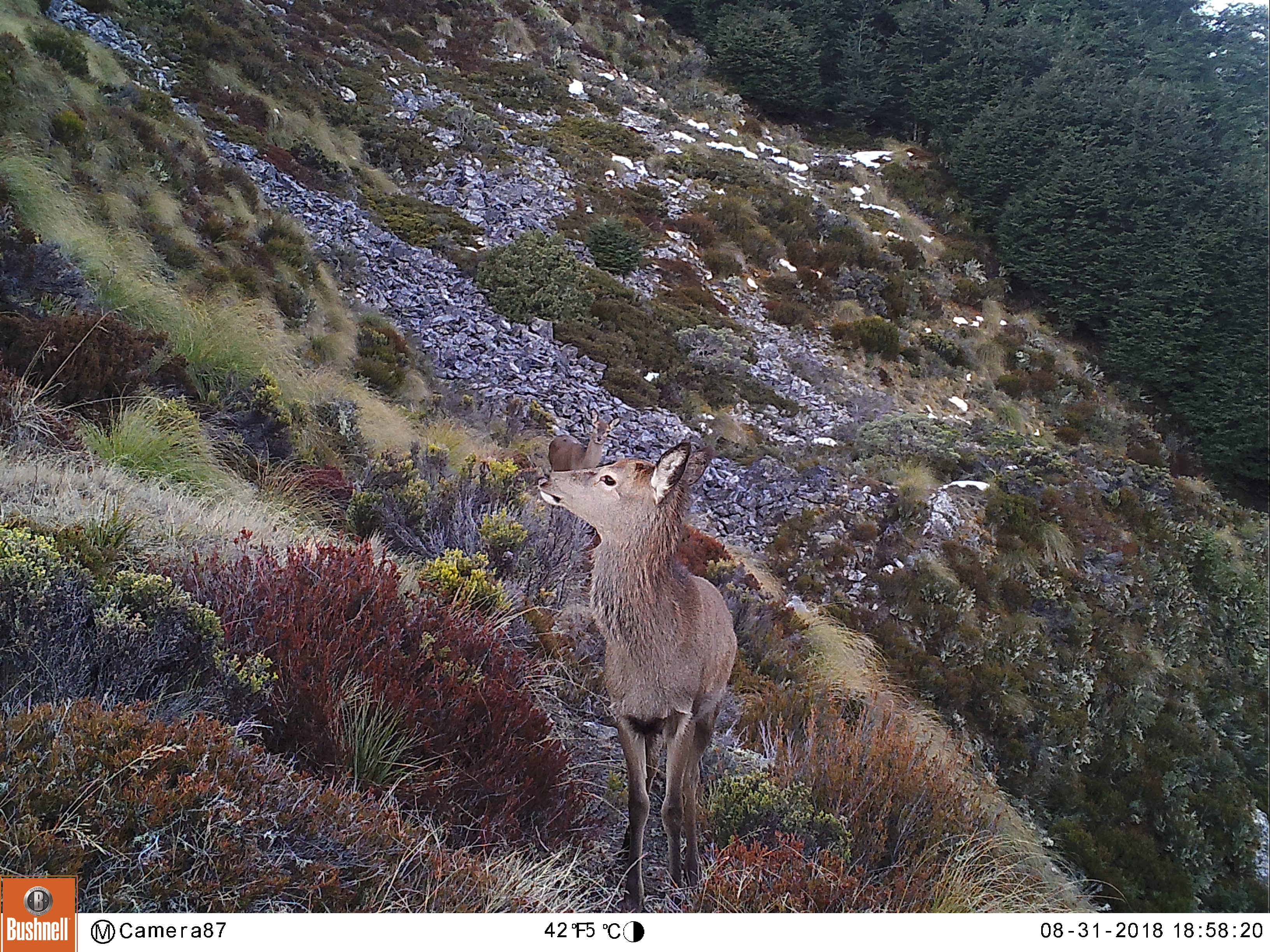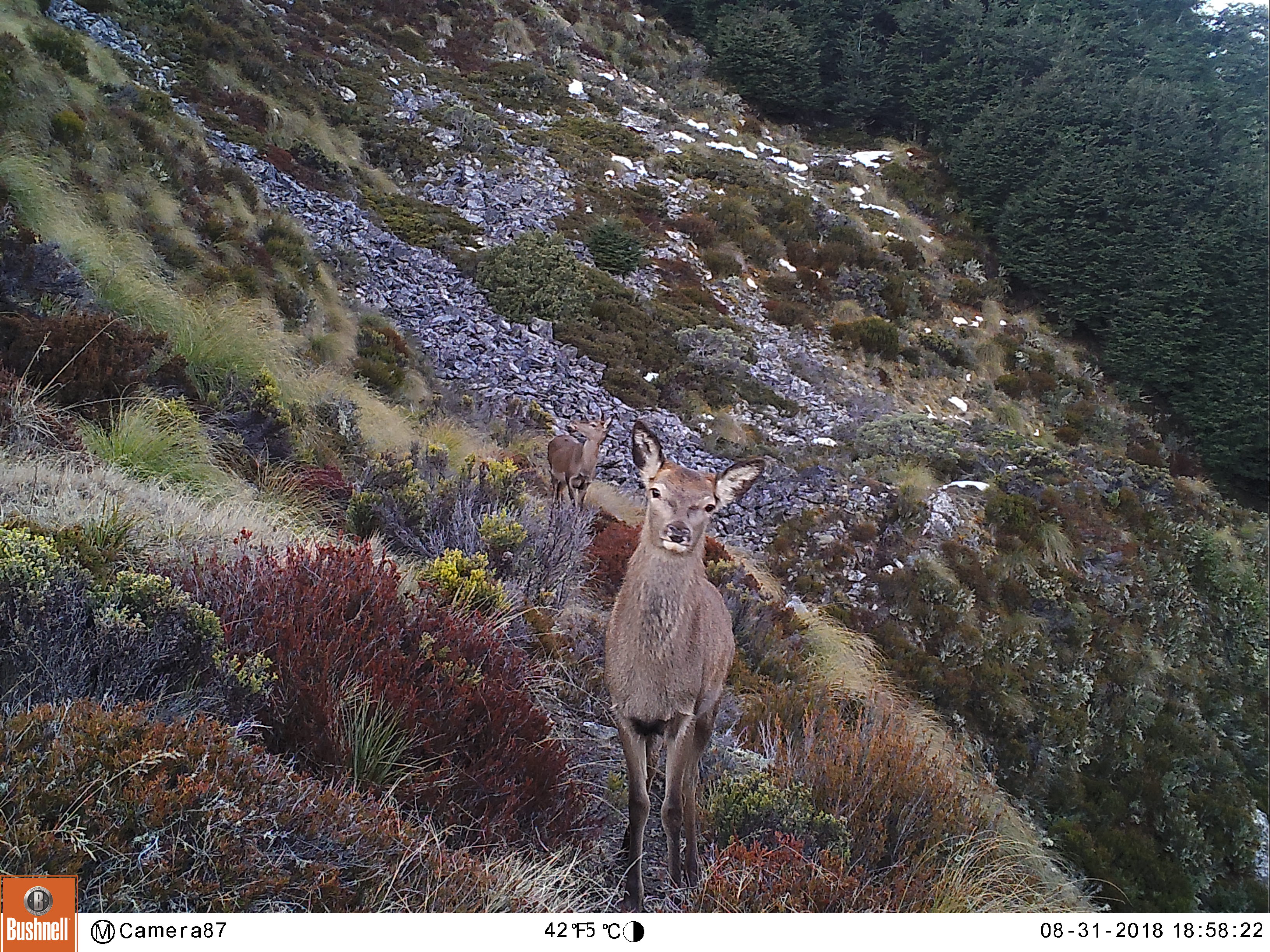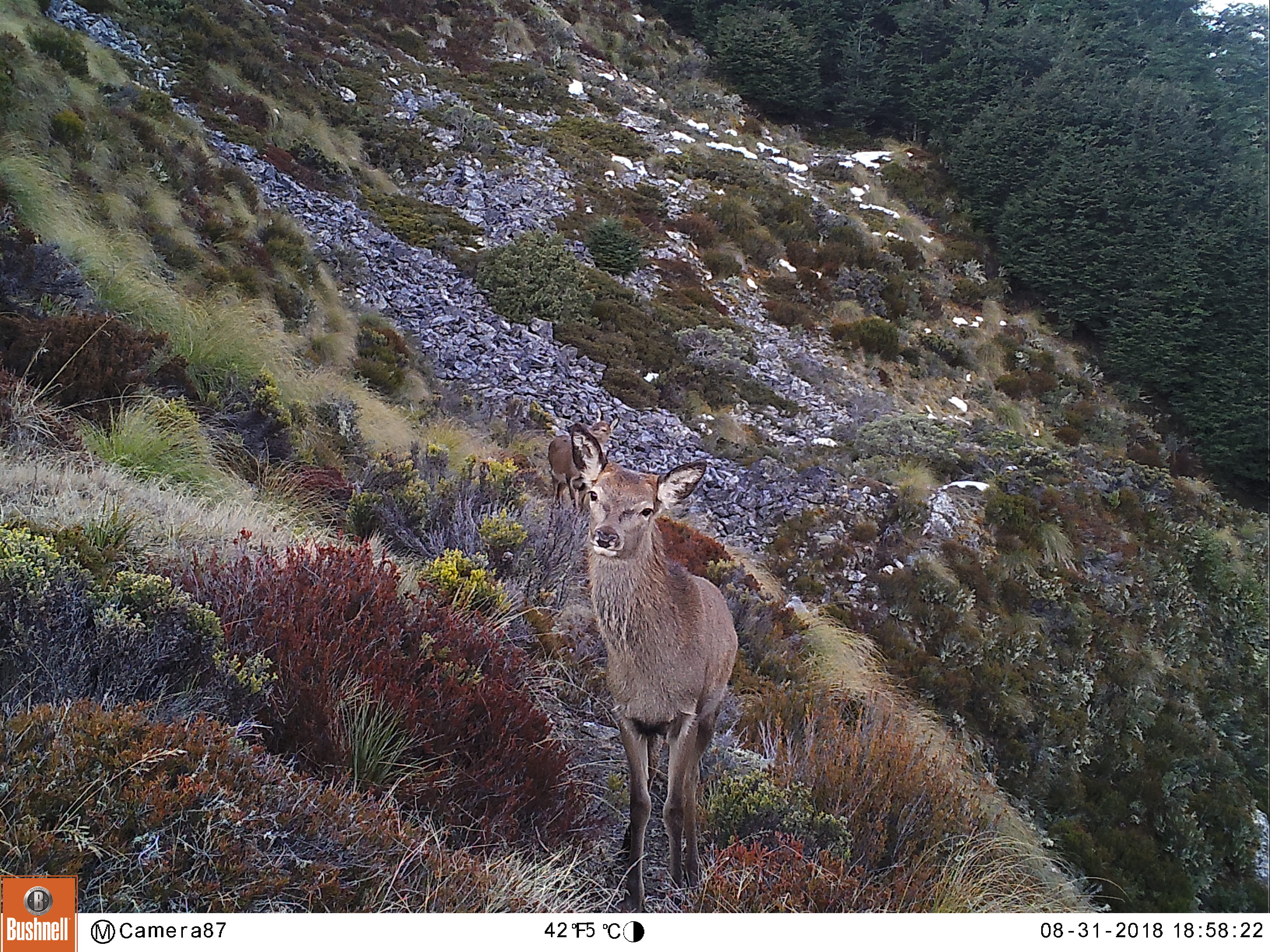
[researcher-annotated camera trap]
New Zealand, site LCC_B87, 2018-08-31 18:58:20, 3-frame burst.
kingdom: Animalia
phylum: Chordata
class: Mammalia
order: Artiodactyla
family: Cervidae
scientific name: Cervidae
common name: deer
Deer (Cervidae).